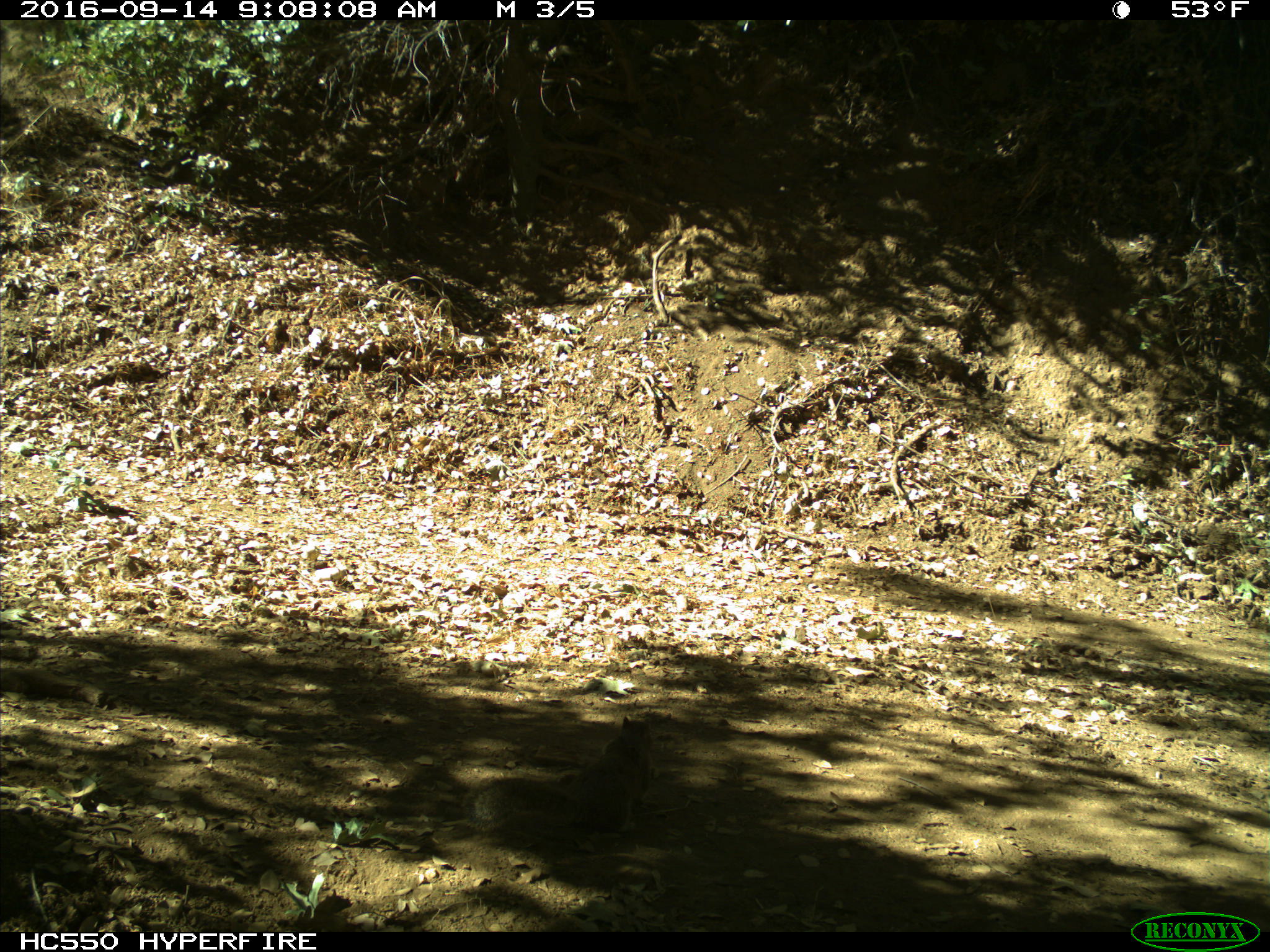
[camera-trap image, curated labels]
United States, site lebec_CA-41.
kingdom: Animalia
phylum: Chordata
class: Mammalia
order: Rodentia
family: Sciuridae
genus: Otospermophilus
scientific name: Otospermophilus beecheyi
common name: california ground squirrel